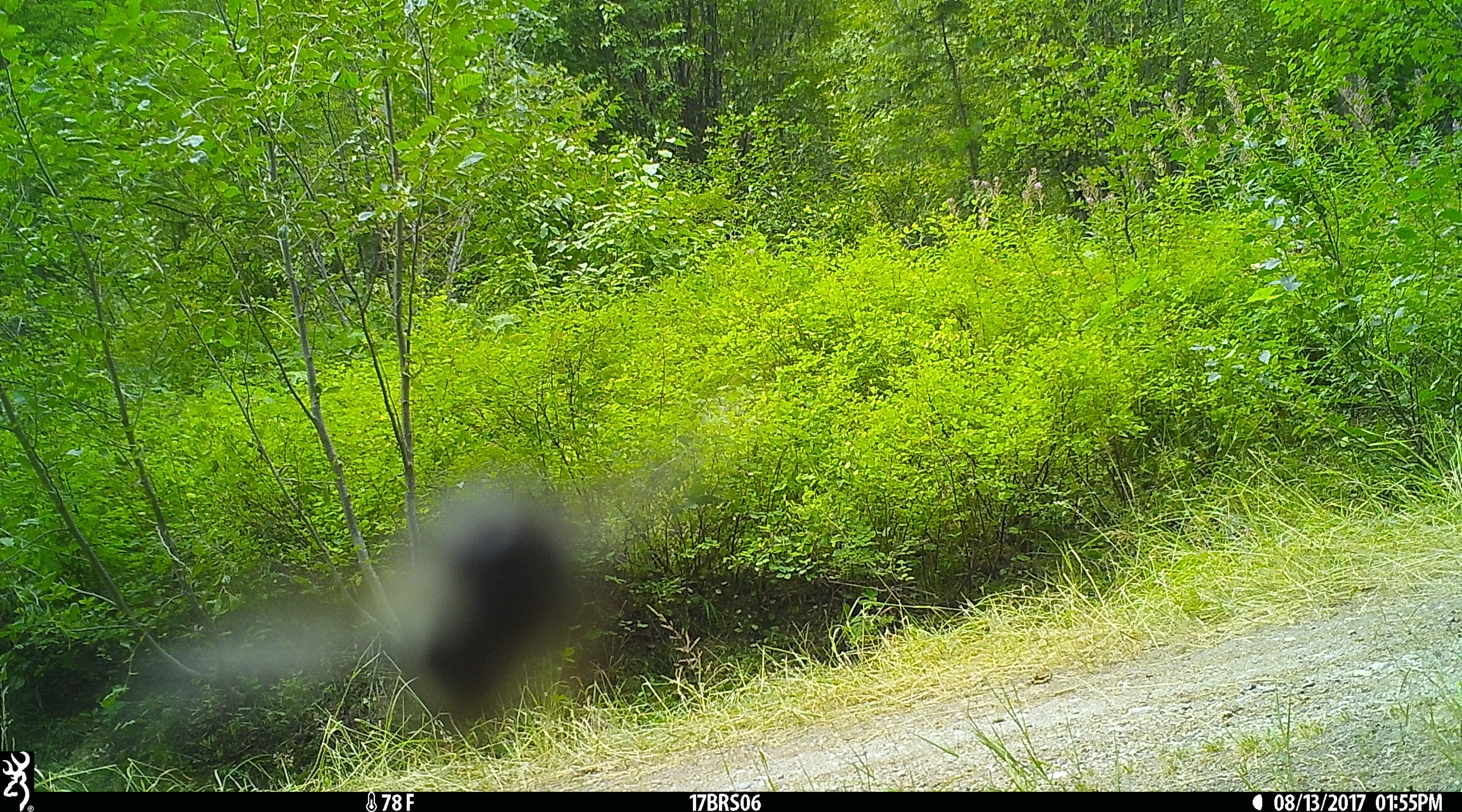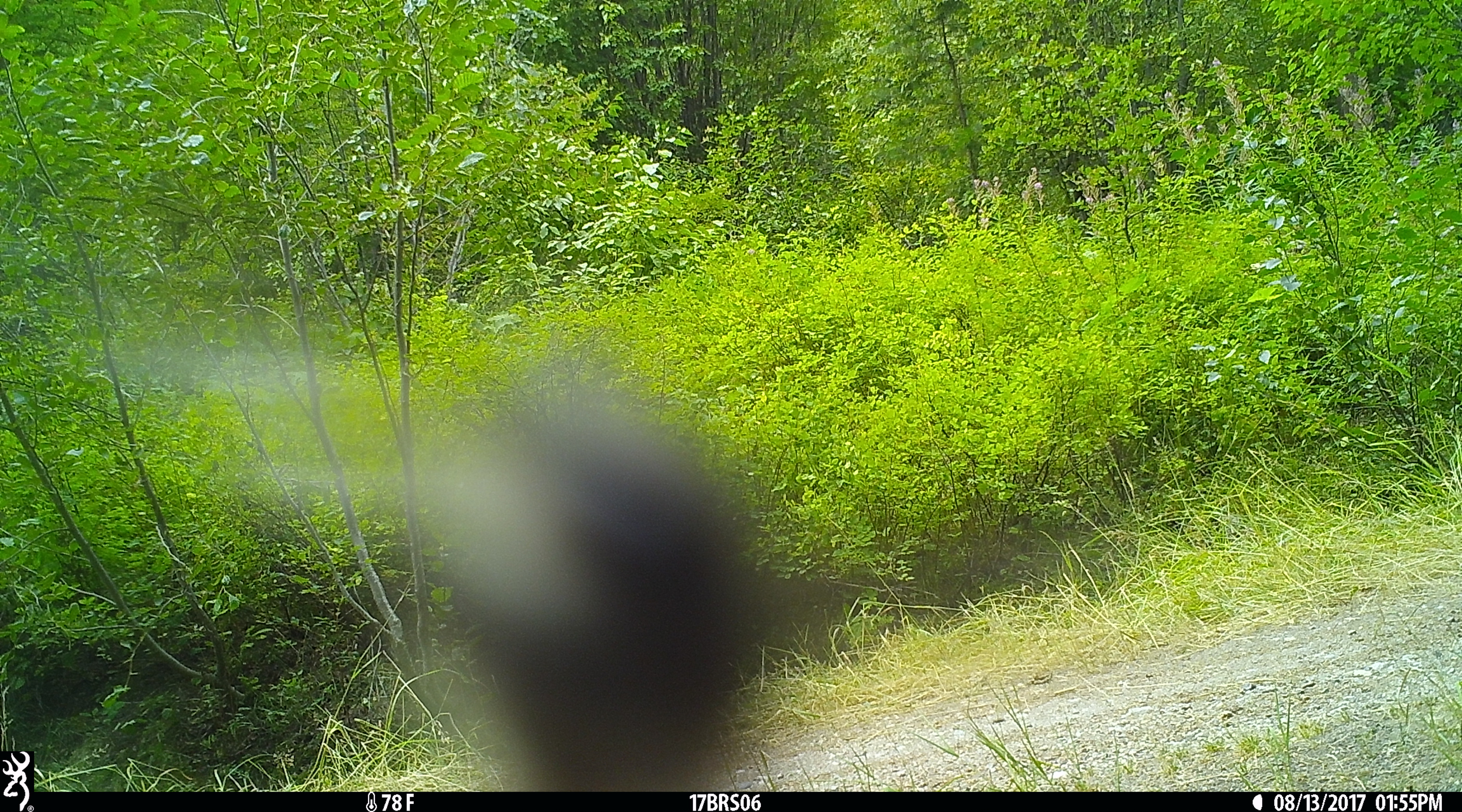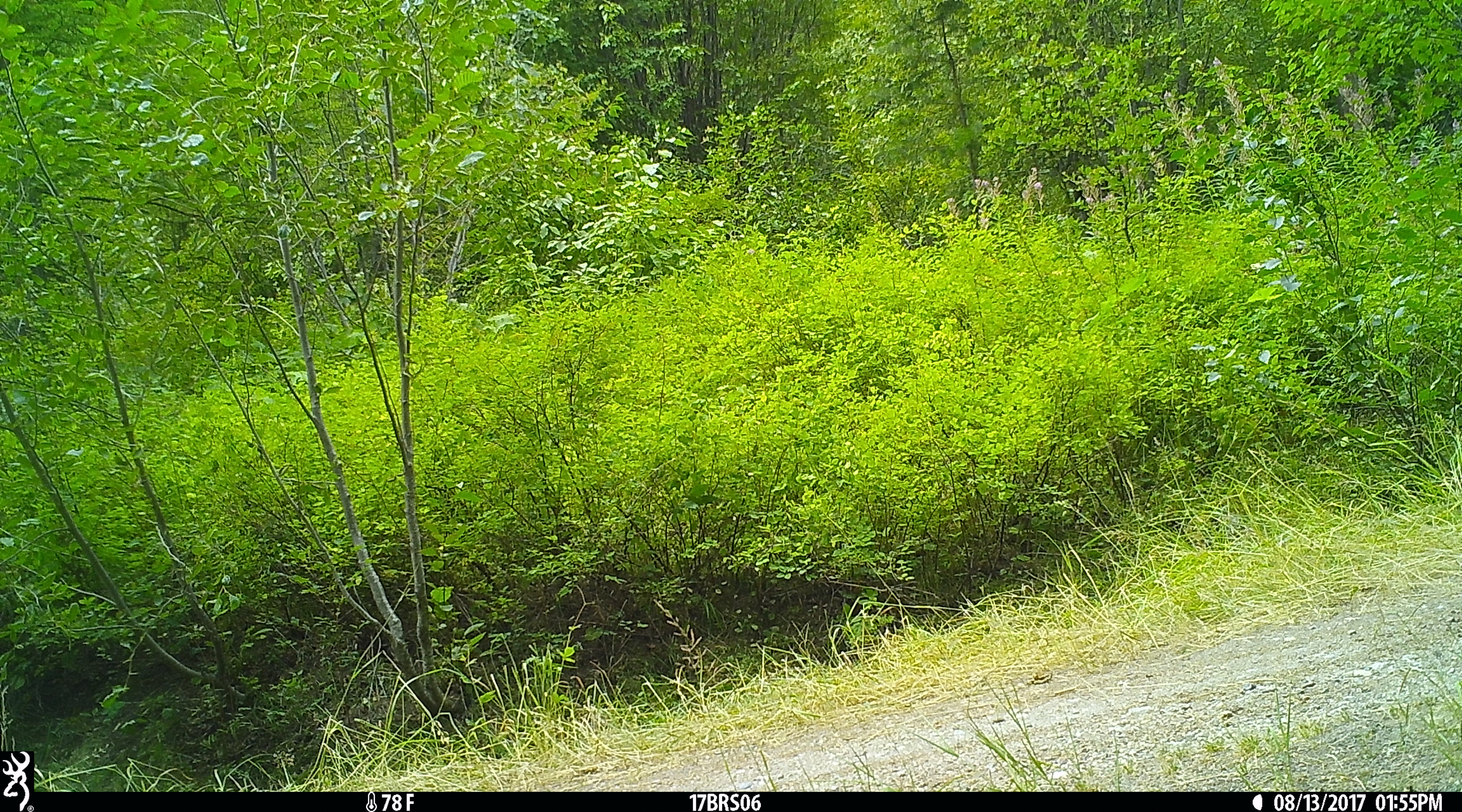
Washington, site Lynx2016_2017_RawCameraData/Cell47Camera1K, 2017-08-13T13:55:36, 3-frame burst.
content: unidentified animal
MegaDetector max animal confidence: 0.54